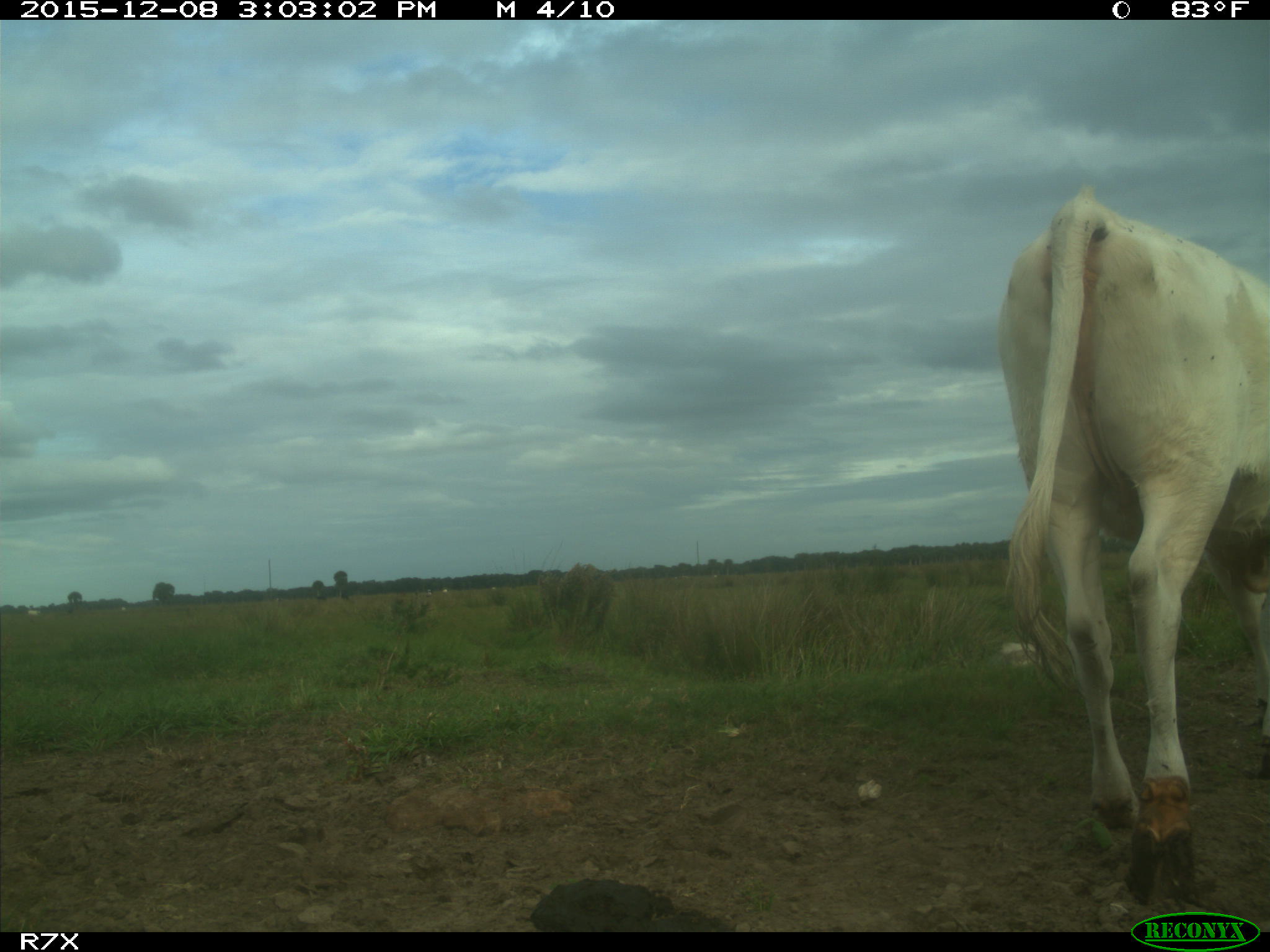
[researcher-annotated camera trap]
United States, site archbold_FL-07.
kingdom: Animalia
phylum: Chordata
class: Mammalia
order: Artiodactyla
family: Bovidae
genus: Bos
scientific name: Bos taurus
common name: domestic cow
Bos taurus (domestic cow).